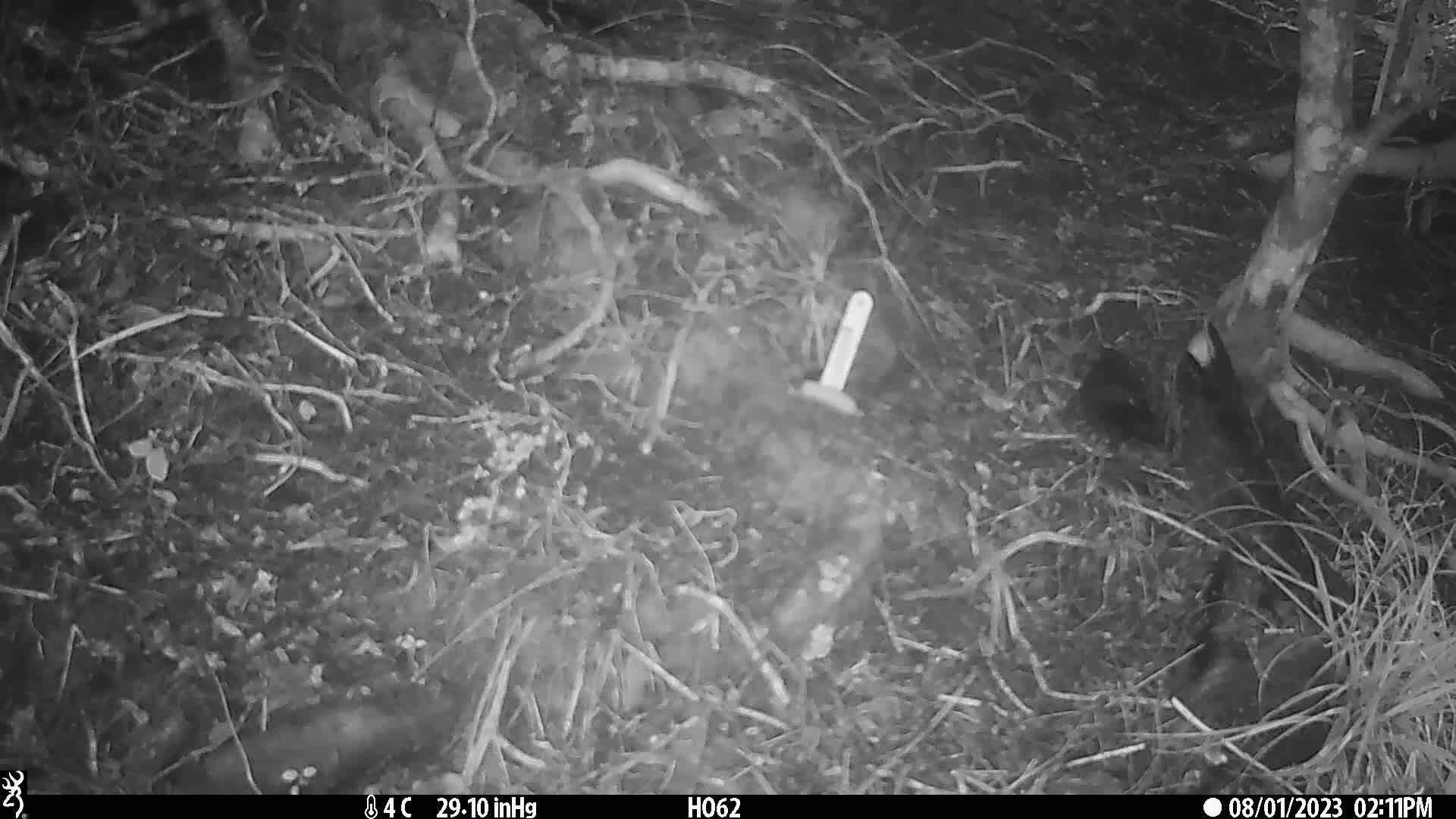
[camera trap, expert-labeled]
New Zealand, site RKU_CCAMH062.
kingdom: Animalia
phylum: Chordata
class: Aves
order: Passeriformes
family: Turdidae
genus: Turdus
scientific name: Turdus merula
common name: eurasian blackbird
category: blackbird